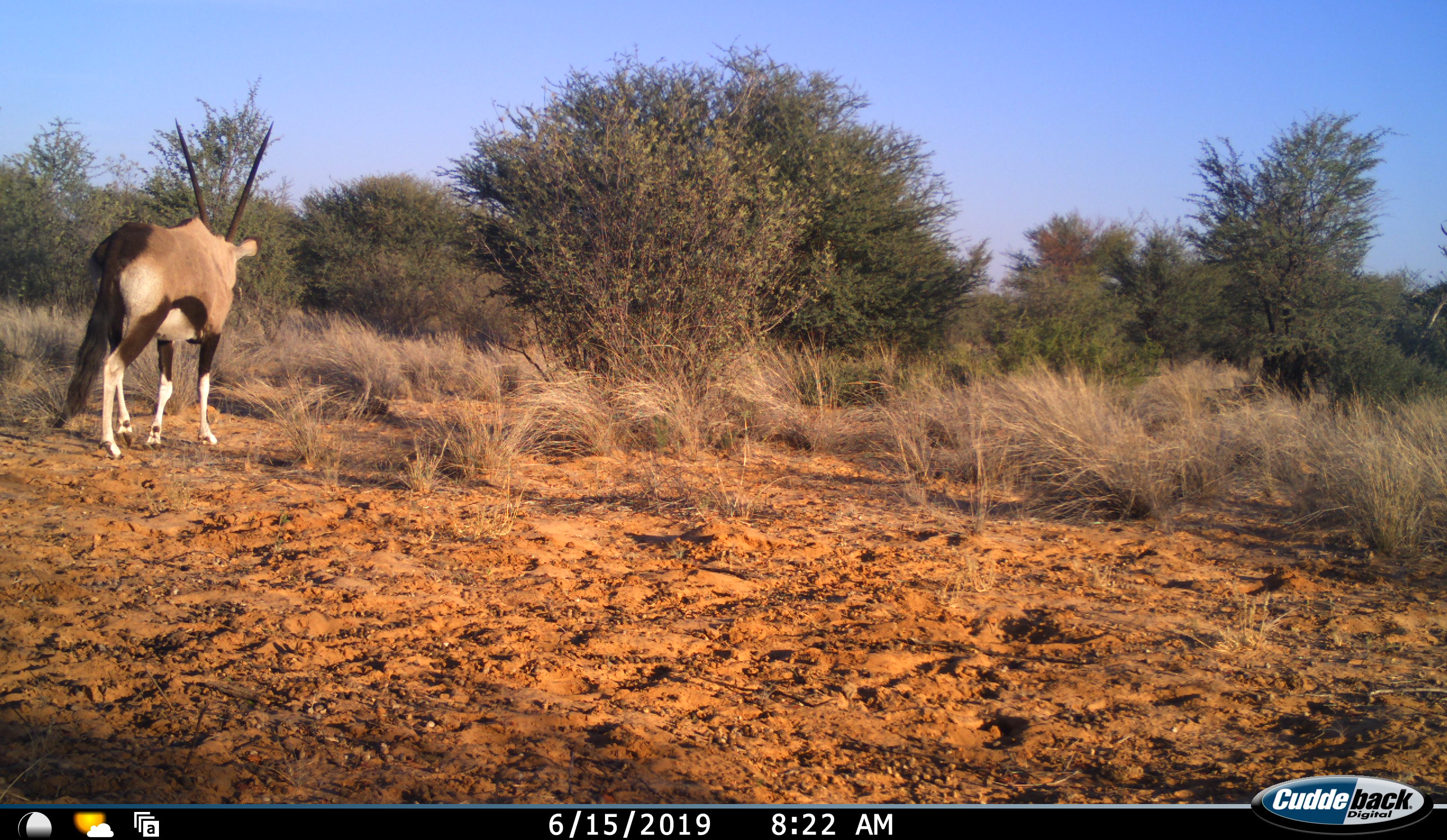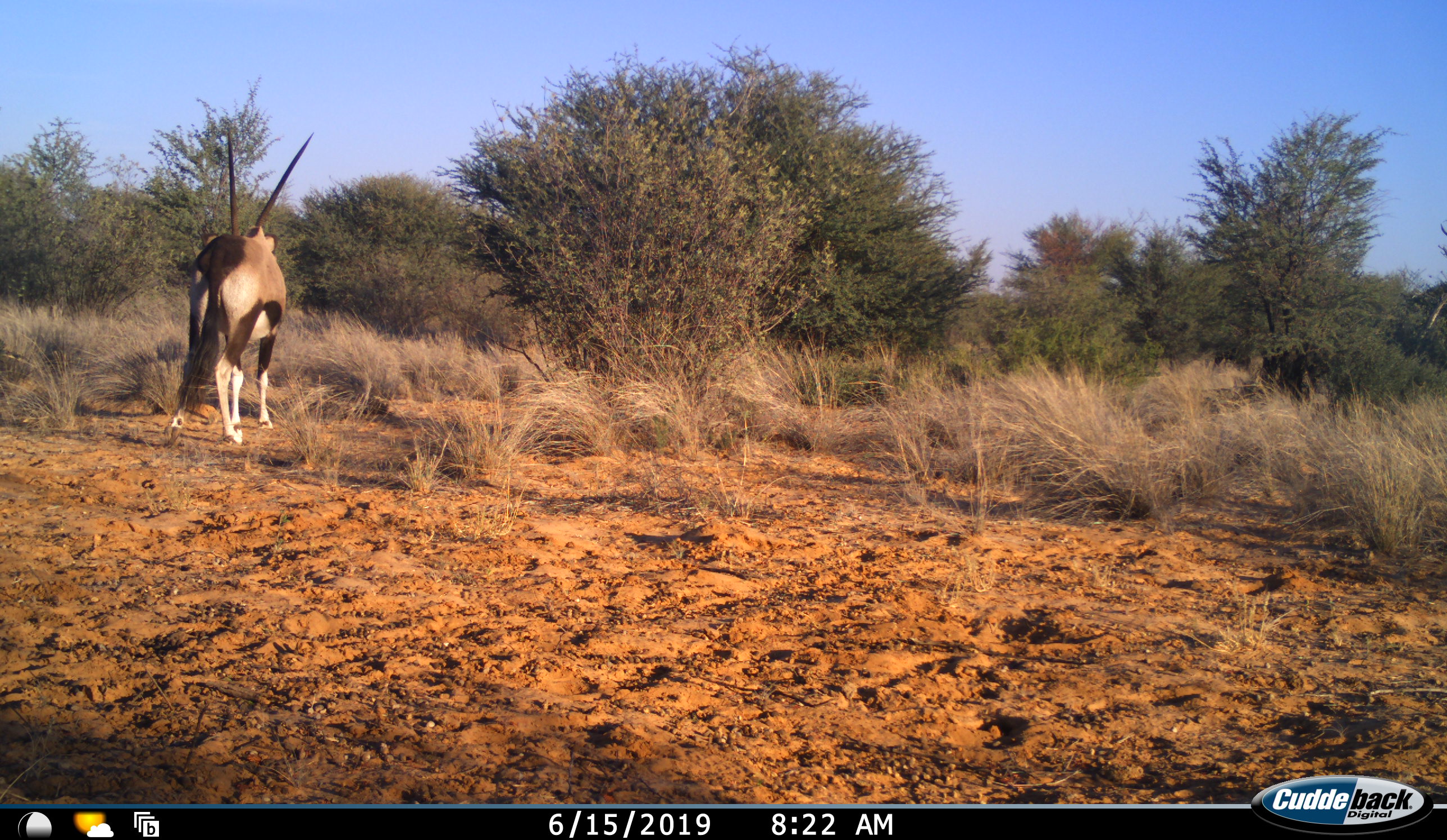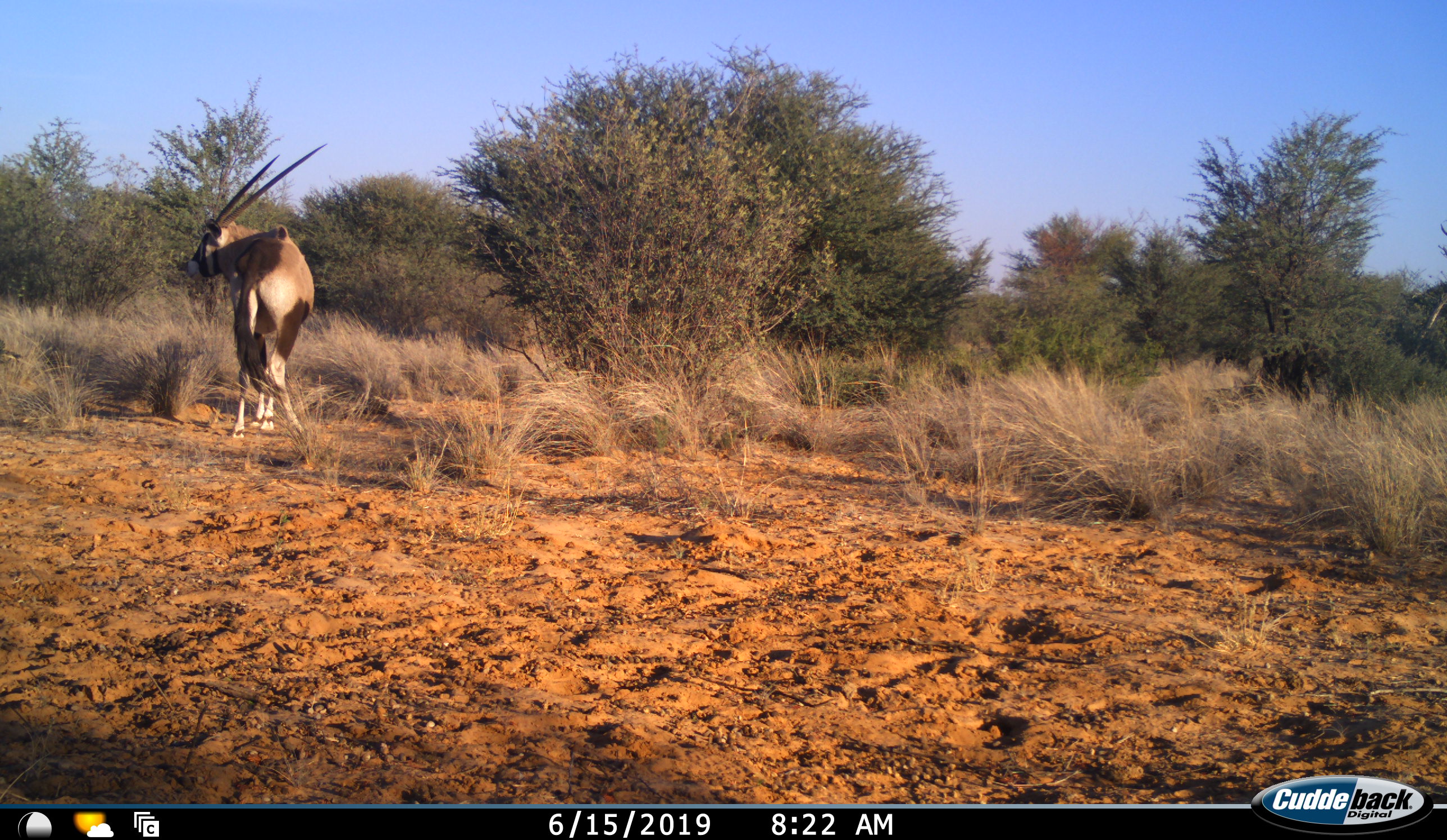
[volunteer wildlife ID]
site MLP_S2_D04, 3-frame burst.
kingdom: Animalia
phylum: Chordata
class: Mammalia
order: Artiodactyla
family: Bovidae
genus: Oryx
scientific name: Oryx gazella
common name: gemsbok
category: oryx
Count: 1.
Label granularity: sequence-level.